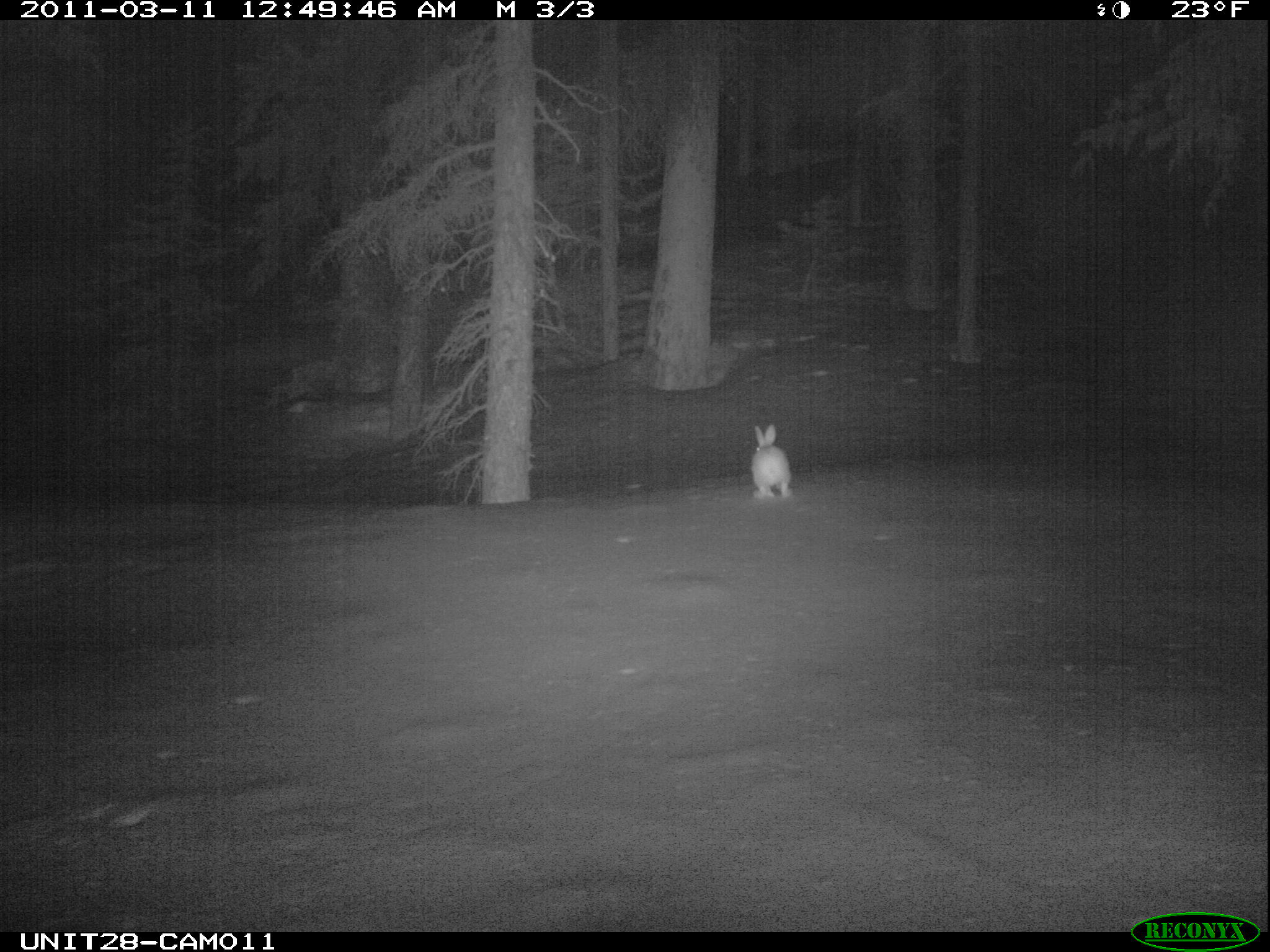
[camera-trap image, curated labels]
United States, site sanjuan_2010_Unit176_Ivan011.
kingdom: Animalia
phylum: Chordata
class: Mammalia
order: Lagomorpha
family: Leporidae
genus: Lepus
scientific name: Lepus americanus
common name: snowshoe hare